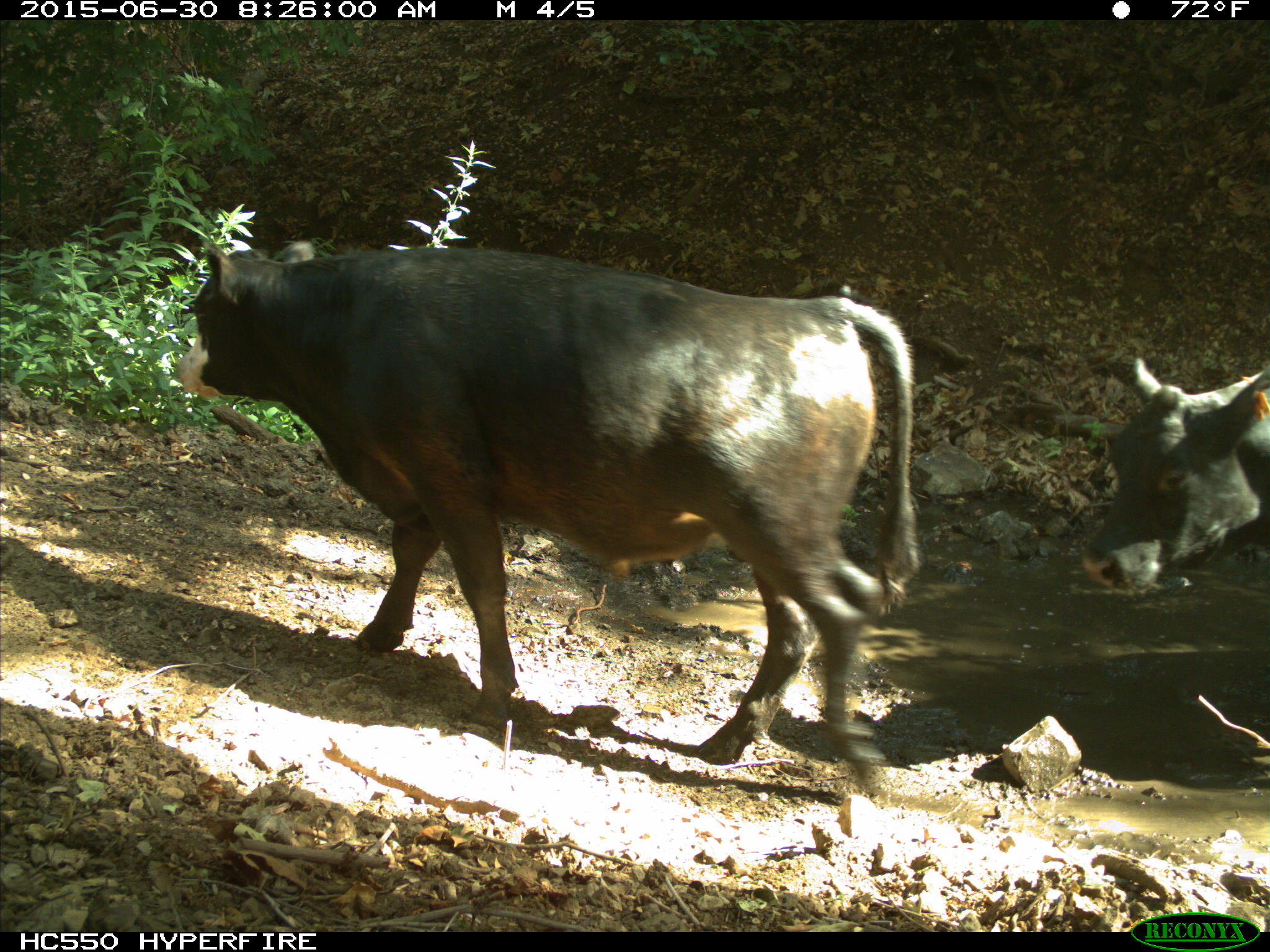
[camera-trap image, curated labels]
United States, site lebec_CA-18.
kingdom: Animalia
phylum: Chordata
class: Mammalia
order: Artiodactyla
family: Bovidae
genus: Bos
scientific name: Bos taurus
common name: domestic cow